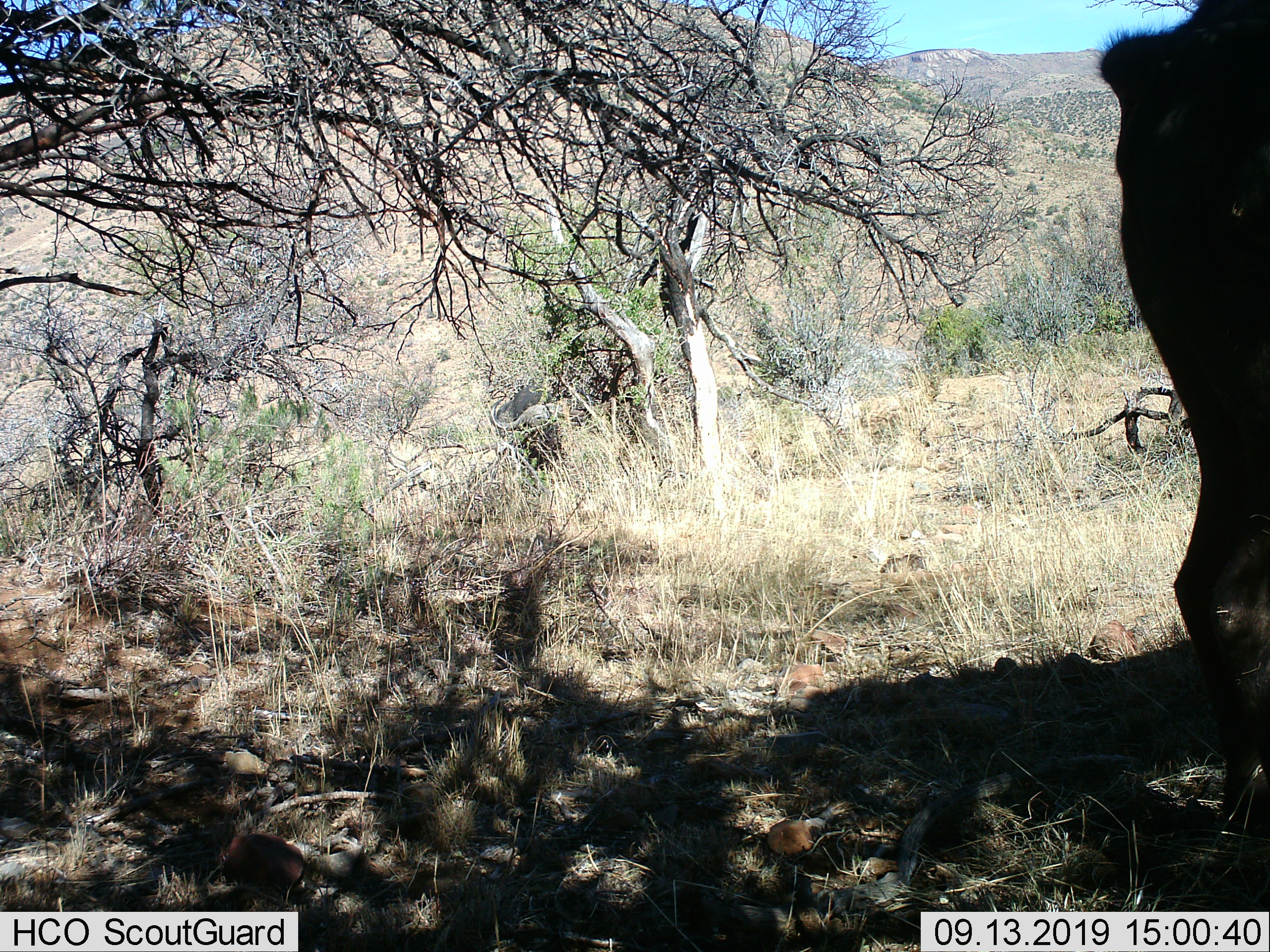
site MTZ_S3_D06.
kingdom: Animalia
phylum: Chordata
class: Mammalia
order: Artiodactyla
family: Bovidae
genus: Syncerus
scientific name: Syncerus caffer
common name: african buffalo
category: buffalo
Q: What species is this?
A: Buffalo (african buffalo) (Syncerus caffer).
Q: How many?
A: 1.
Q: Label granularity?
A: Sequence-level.